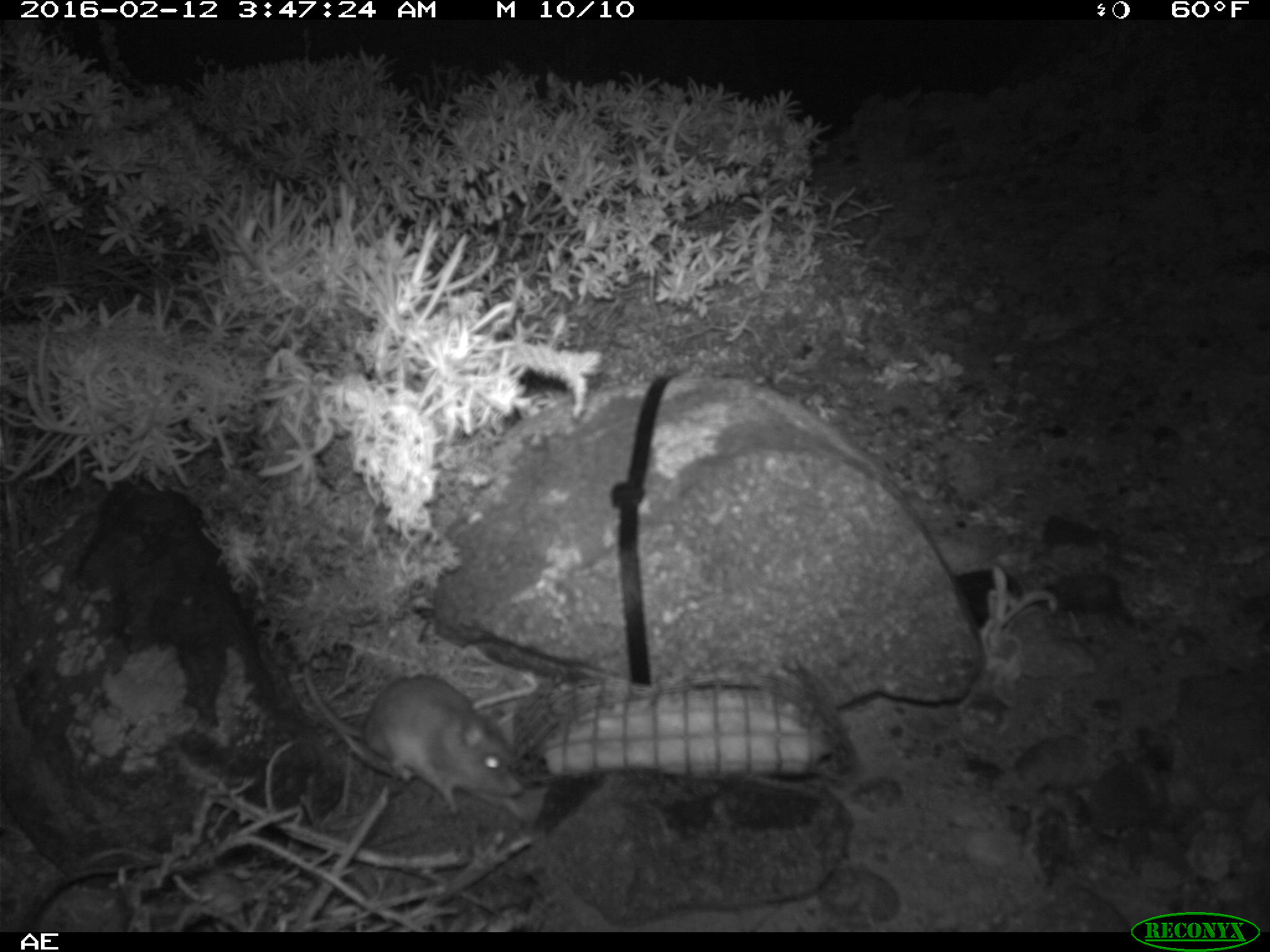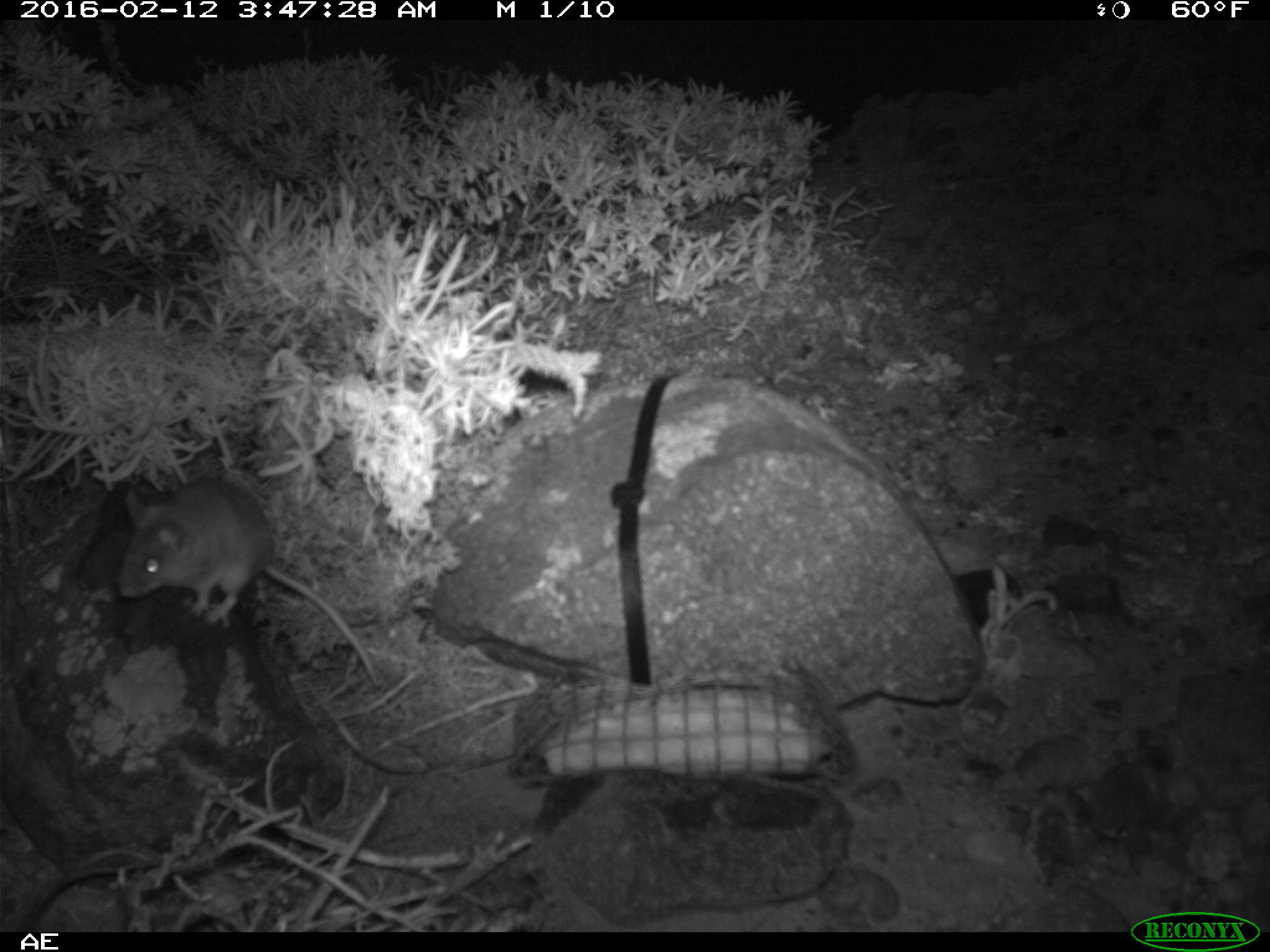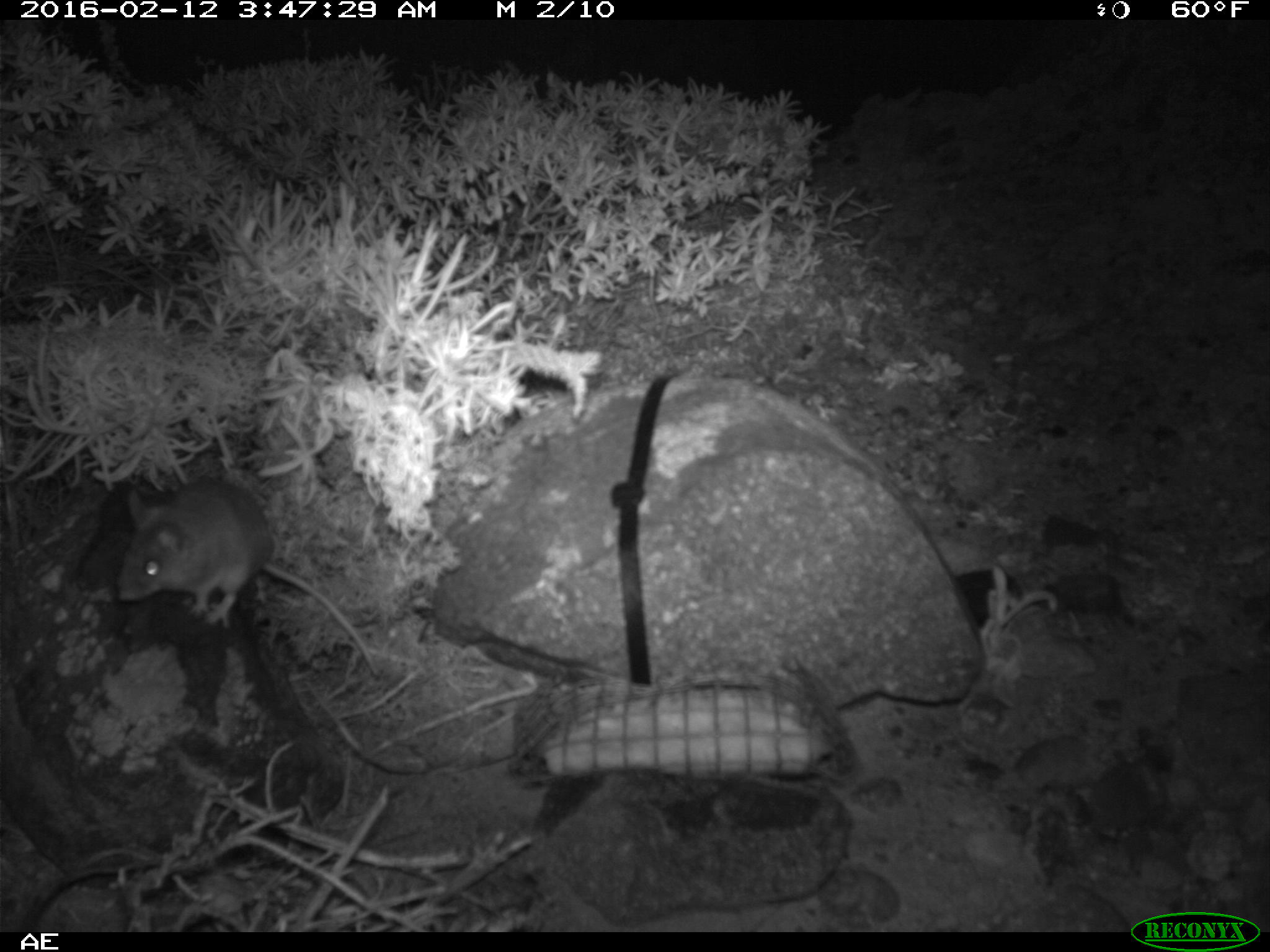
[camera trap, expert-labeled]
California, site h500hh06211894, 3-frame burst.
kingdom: Animalia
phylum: Chordata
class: Mammalia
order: Rodentia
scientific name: Rodentia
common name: rodent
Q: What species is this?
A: Rodent (Rodentia).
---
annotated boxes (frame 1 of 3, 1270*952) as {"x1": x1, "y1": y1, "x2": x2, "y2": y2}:
rodent: {"x1": 301, "y1": 661, "x2": 523, "y2": 815}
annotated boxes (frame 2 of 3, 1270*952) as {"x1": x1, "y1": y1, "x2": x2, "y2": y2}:
rodent: {"x1": 117, "y1": 478, "x2": 379, "y2": 686}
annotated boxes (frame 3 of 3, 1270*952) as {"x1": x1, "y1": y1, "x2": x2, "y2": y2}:
rodent: {"x1": 120, "y1": 477, "x2": 381, "y2": 685}